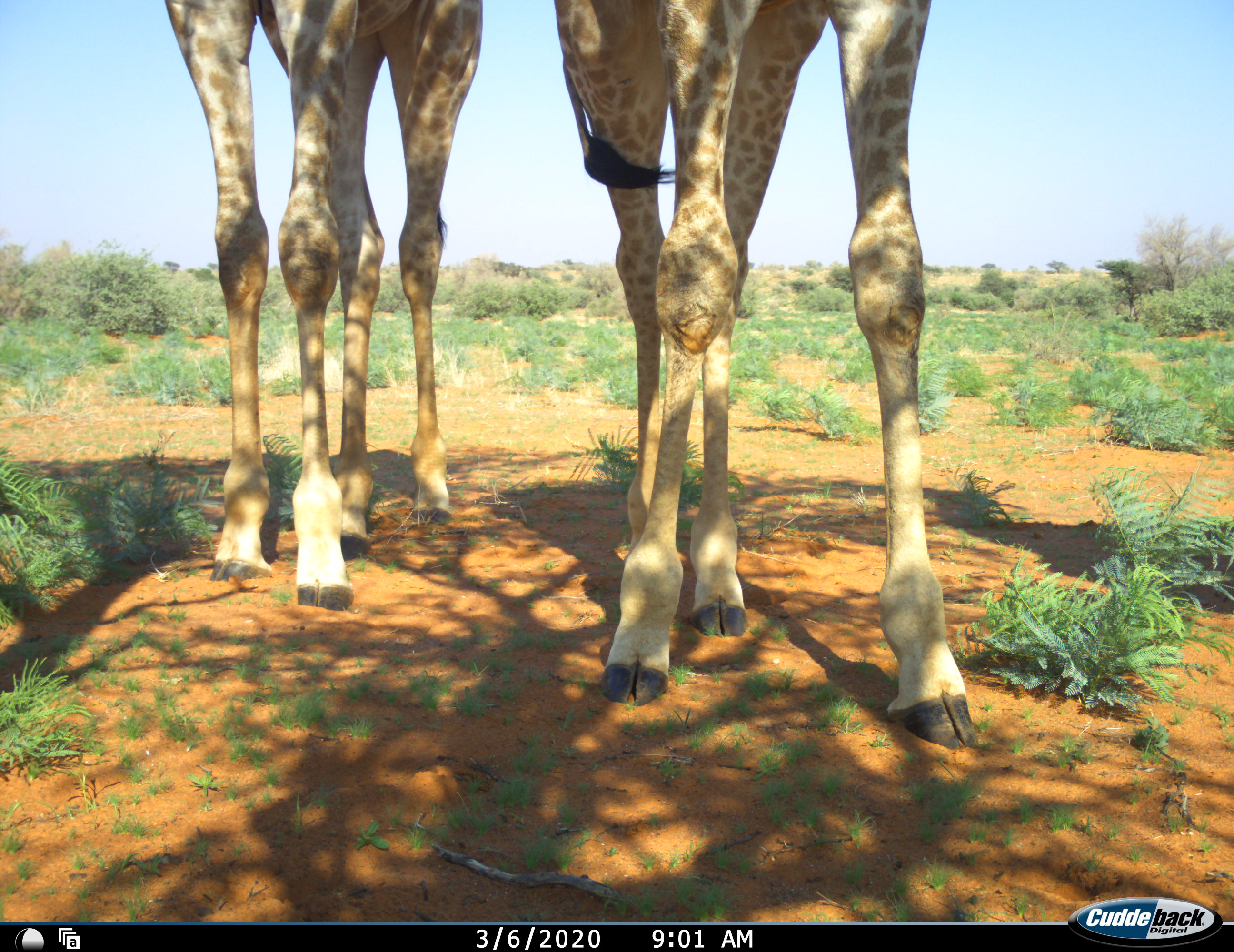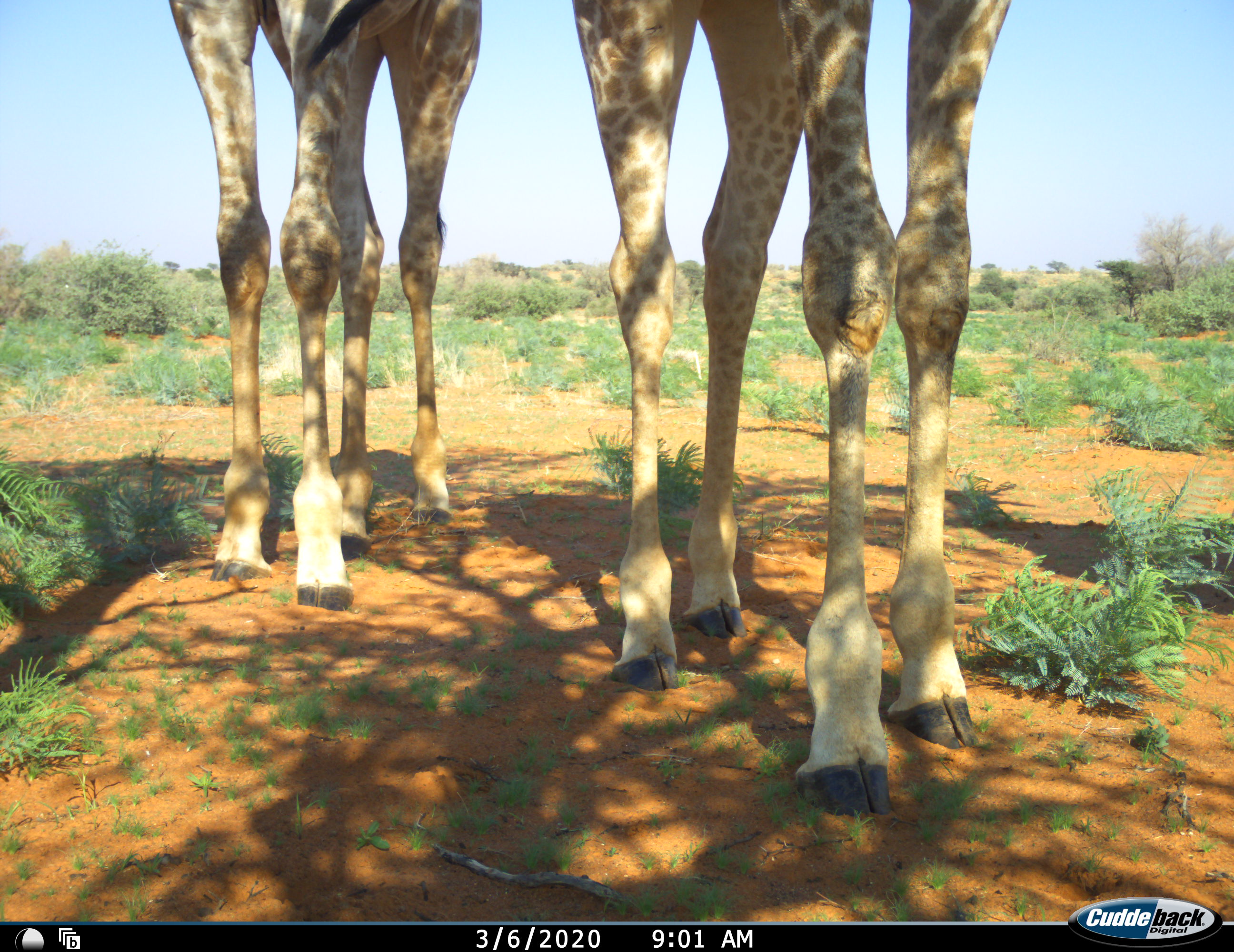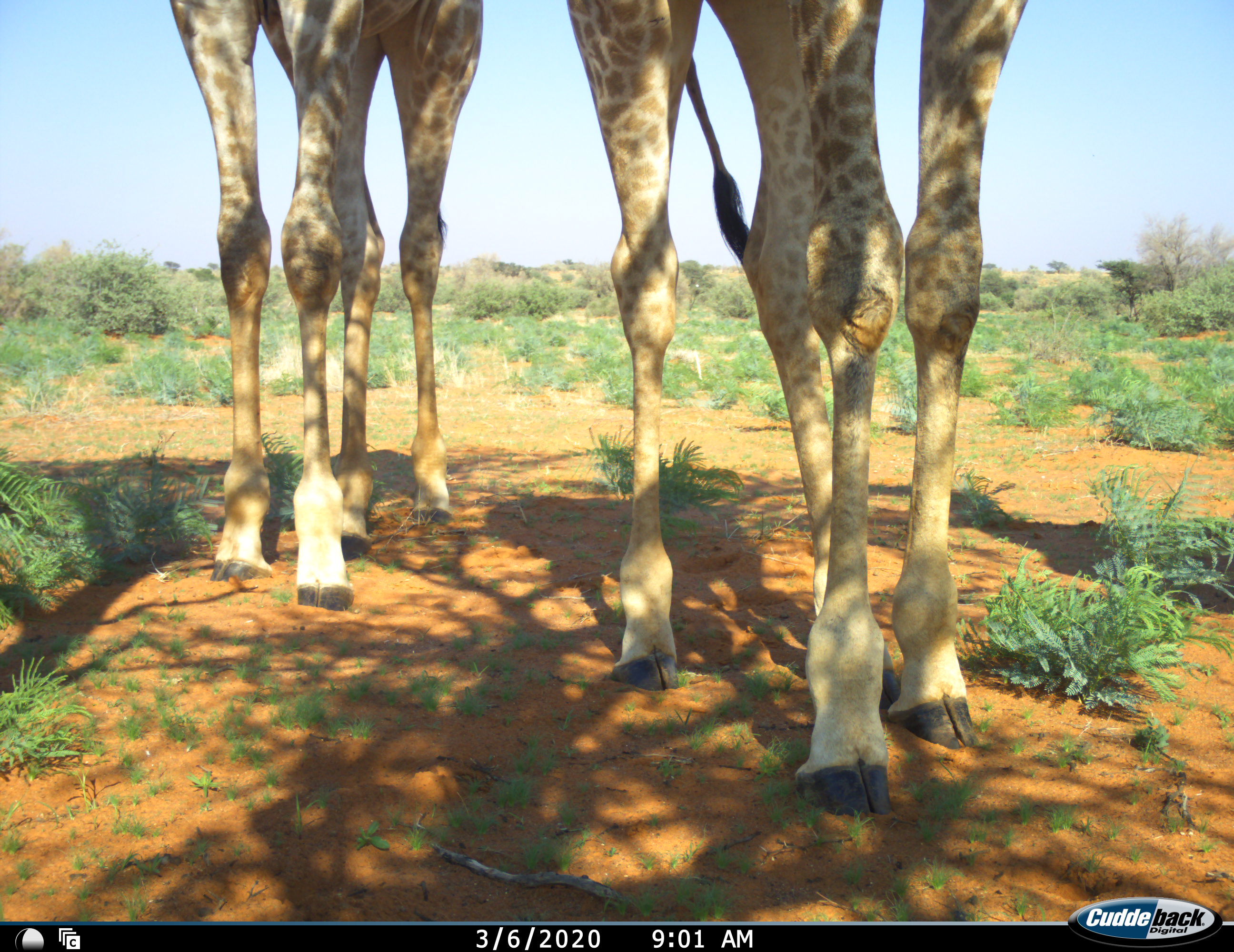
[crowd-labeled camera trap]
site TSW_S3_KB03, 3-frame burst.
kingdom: Animalia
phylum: Chordata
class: Mammalia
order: Artiodactyla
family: Giraffidae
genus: Giraffa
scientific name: Giraffa camelopardalis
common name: giraffe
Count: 2.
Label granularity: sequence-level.